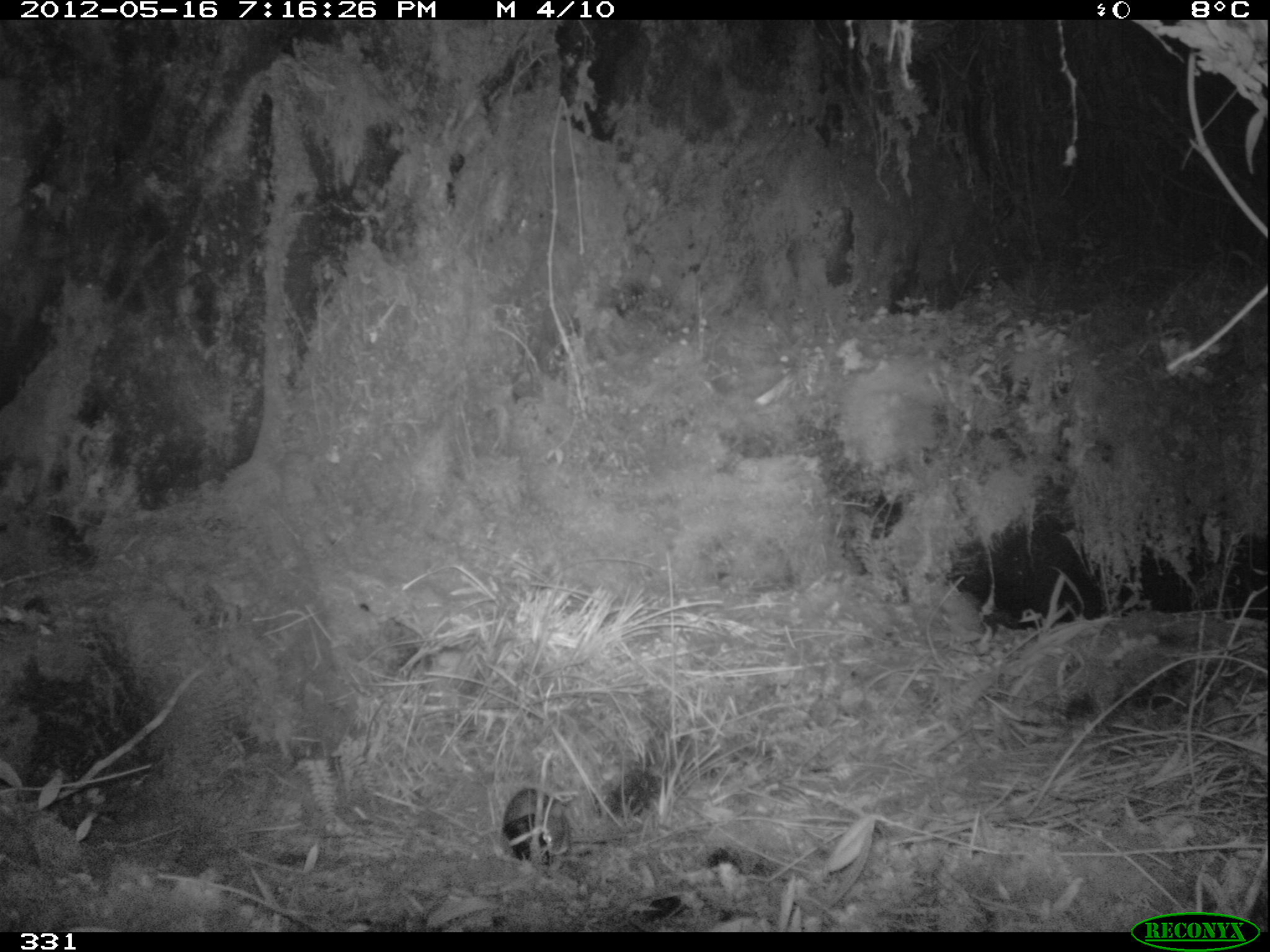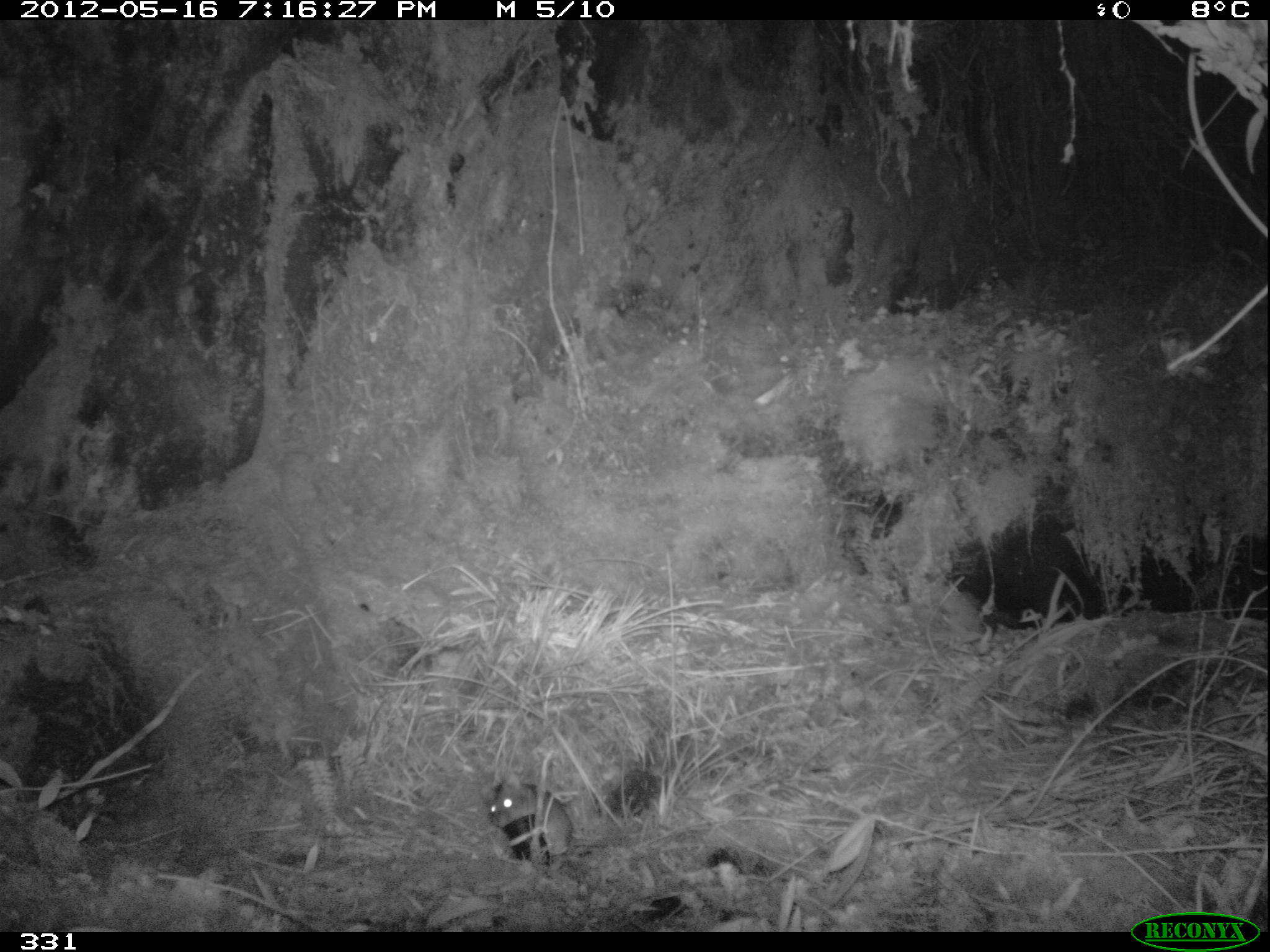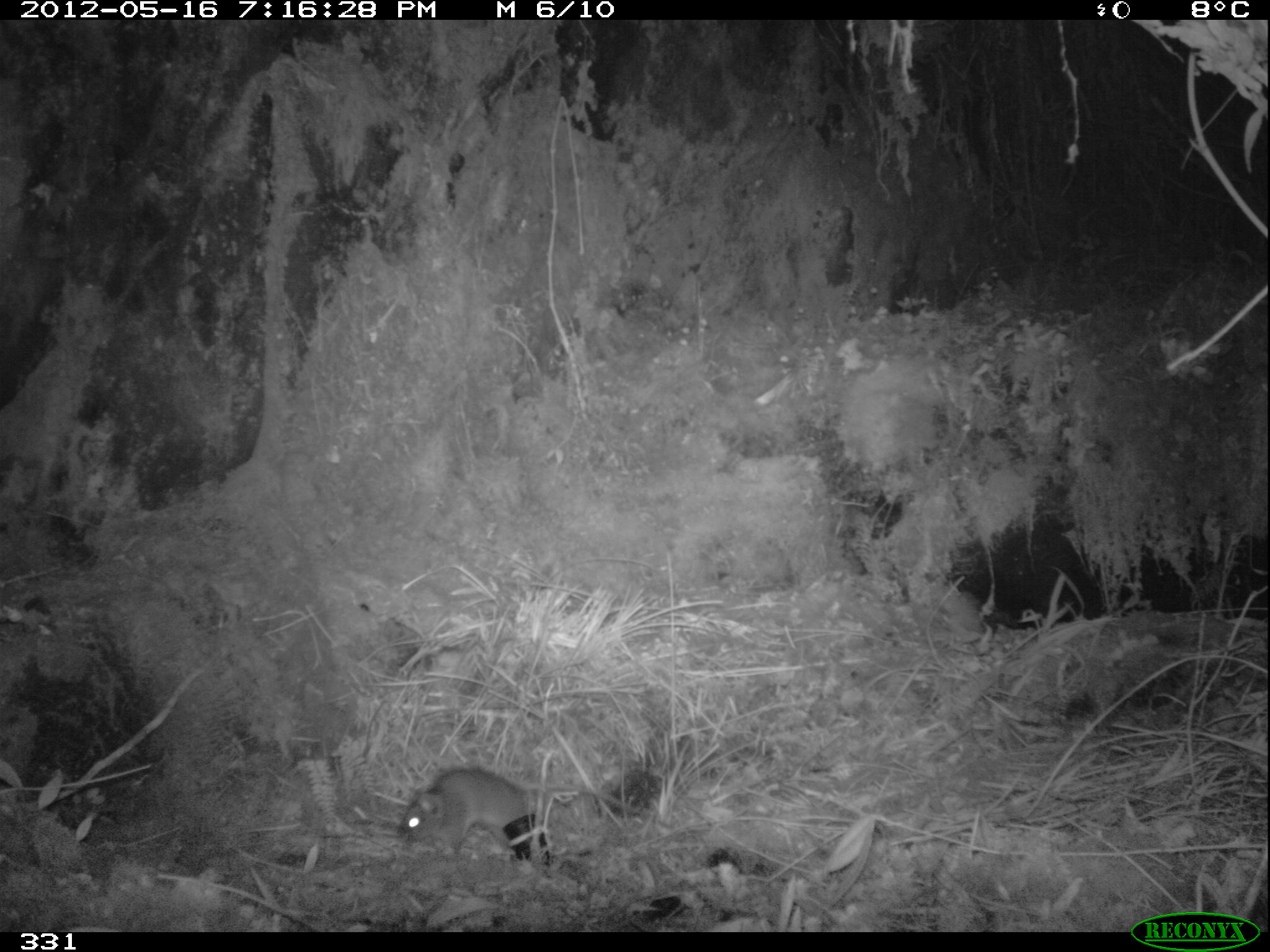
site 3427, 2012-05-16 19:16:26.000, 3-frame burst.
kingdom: Animalia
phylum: Chordata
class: Mammalia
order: Rodentia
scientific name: Rodentia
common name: rodents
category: unknown rodent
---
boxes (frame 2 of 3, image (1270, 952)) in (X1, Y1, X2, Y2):
unknown rodent: (479, 774, 637, 873)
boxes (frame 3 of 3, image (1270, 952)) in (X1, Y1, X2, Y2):
unknown rodent: (396, 766, 717, 875)